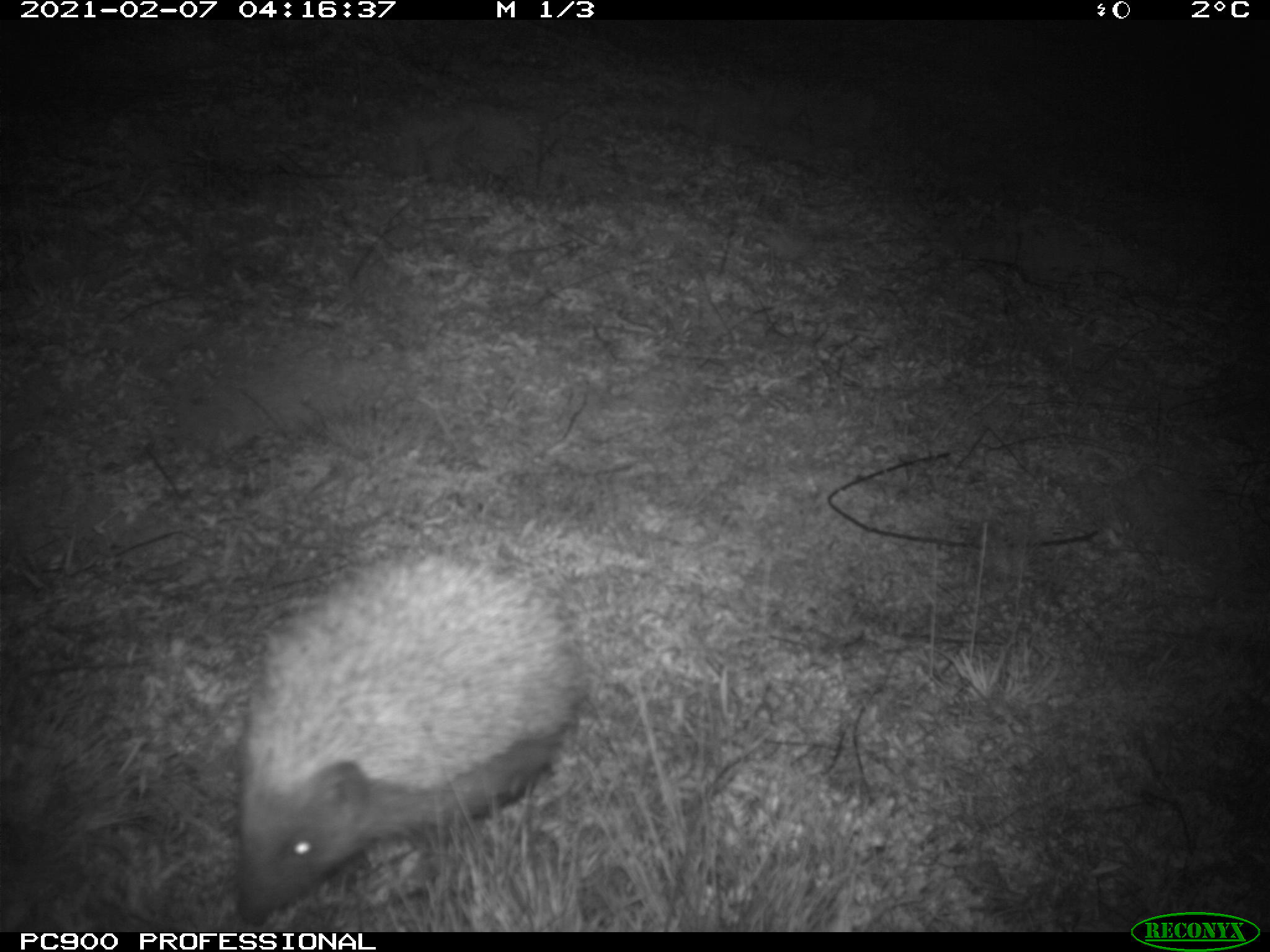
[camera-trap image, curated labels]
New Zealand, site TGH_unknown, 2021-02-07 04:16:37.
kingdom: Animalia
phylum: Chordata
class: Mammalia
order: Eulipotyphla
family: Erinaceidae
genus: Erinaceus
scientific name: Erinaceus europaeus europaeus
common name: european hedgehog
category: hedgehog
Hedgehog (european hedgehog) (Erinaceus europaeus europaeus).